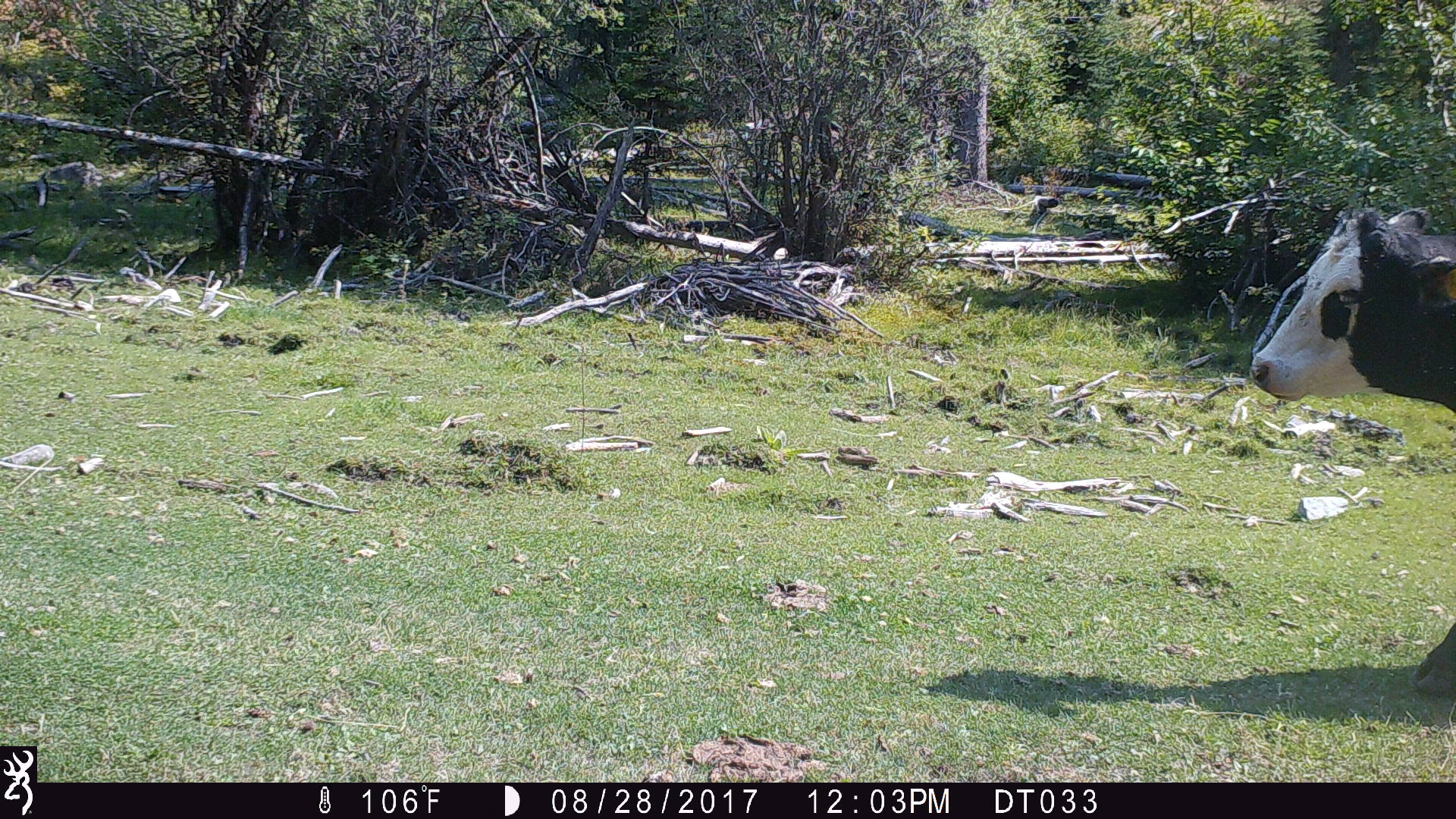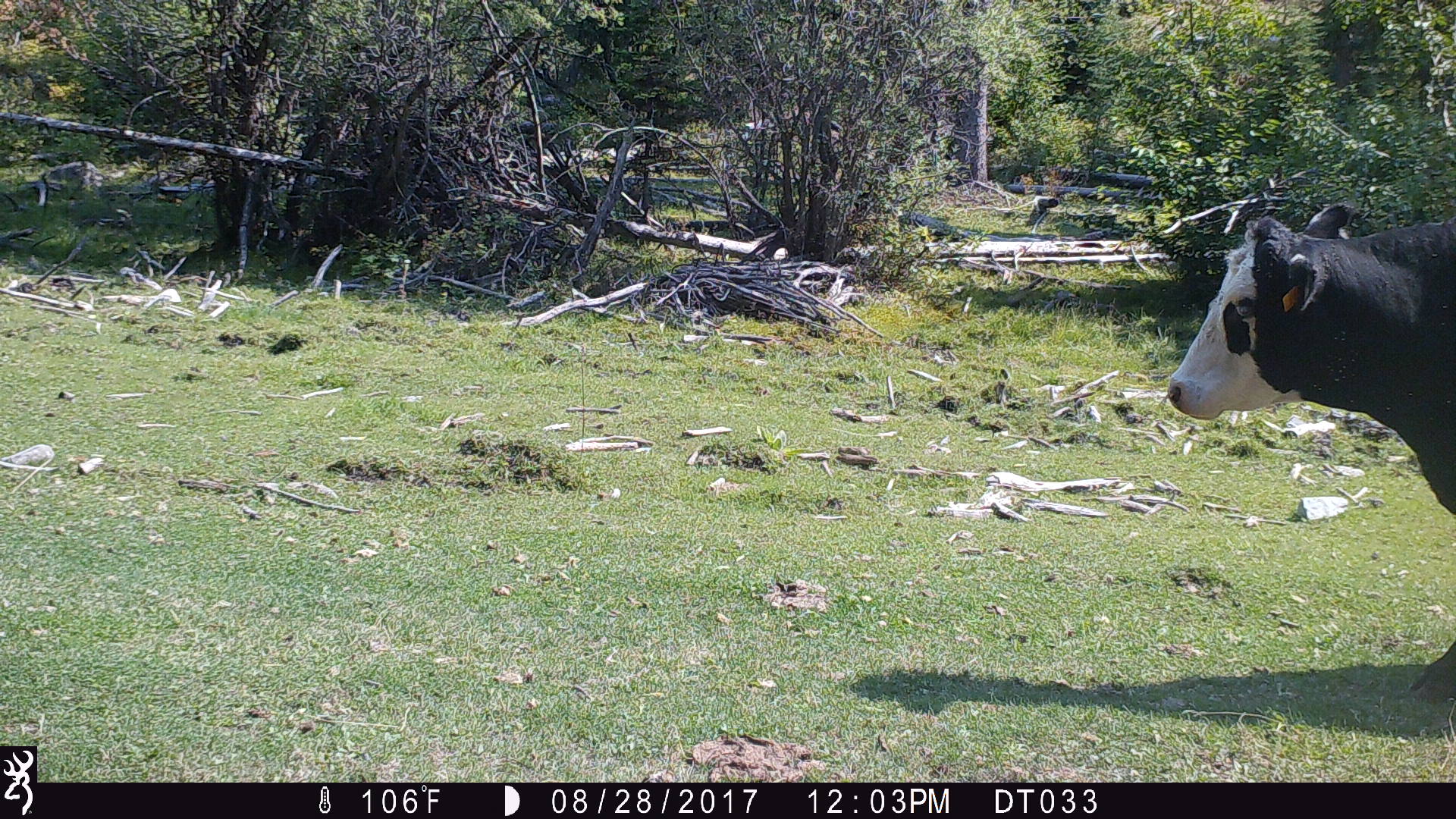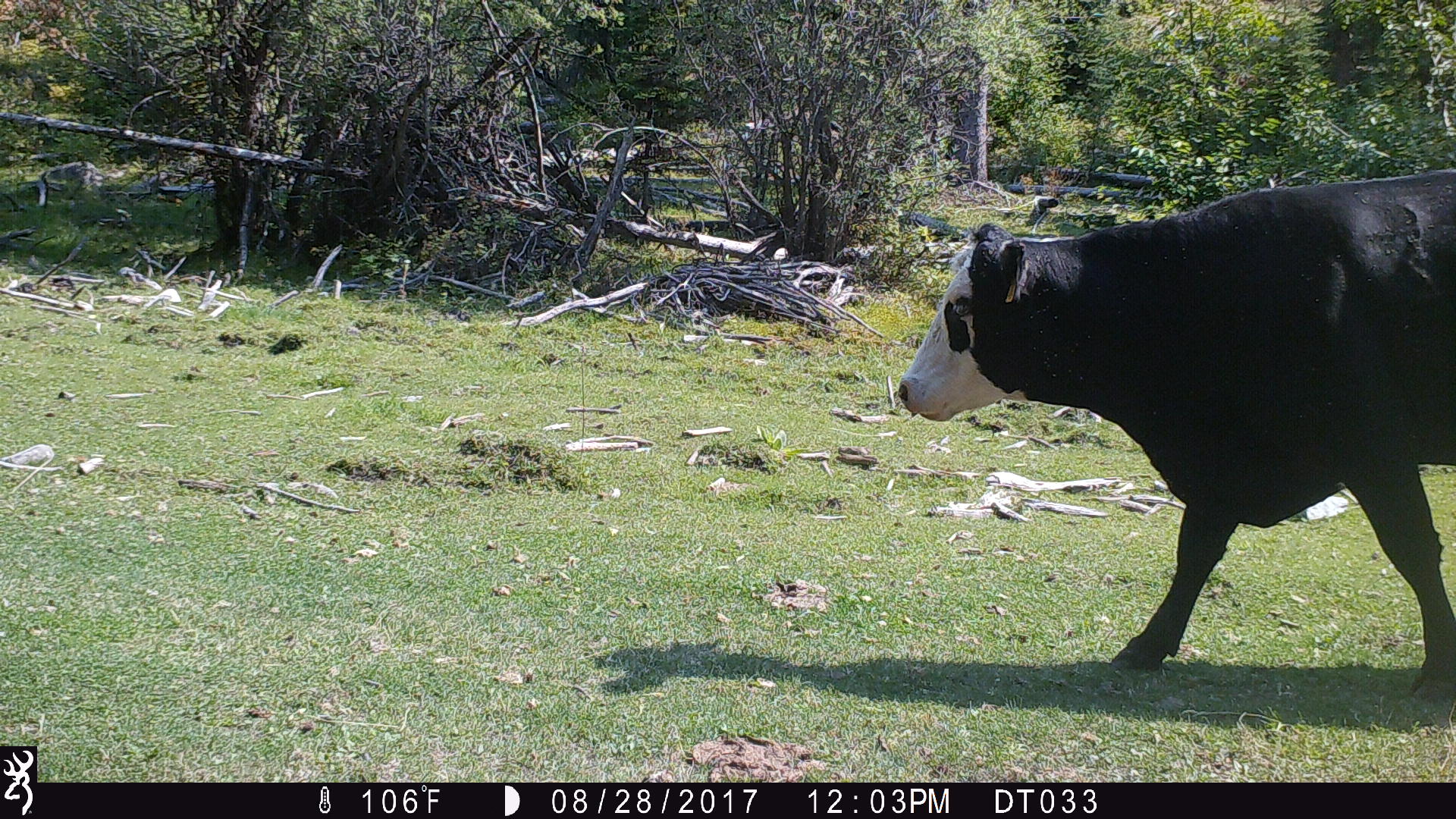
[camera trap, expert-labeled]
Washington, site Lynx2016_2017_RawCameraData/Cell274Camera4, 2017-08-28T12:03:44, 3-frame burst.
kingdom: Animalia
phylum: Chordata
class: Mammalia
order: Artiodactyla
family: Bovidae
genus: Bos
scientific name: Bos taurus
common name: domestic cattle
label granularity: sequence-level